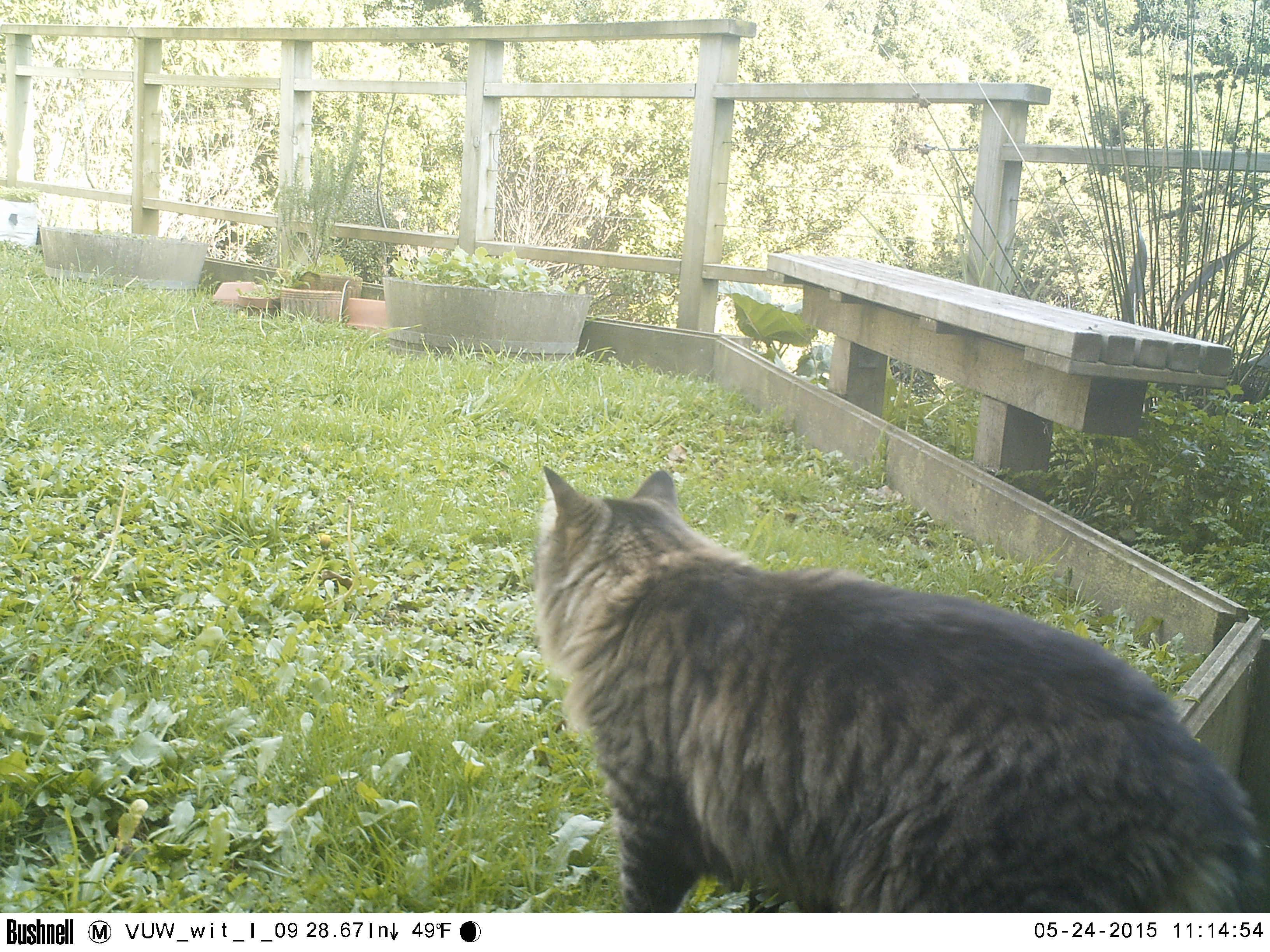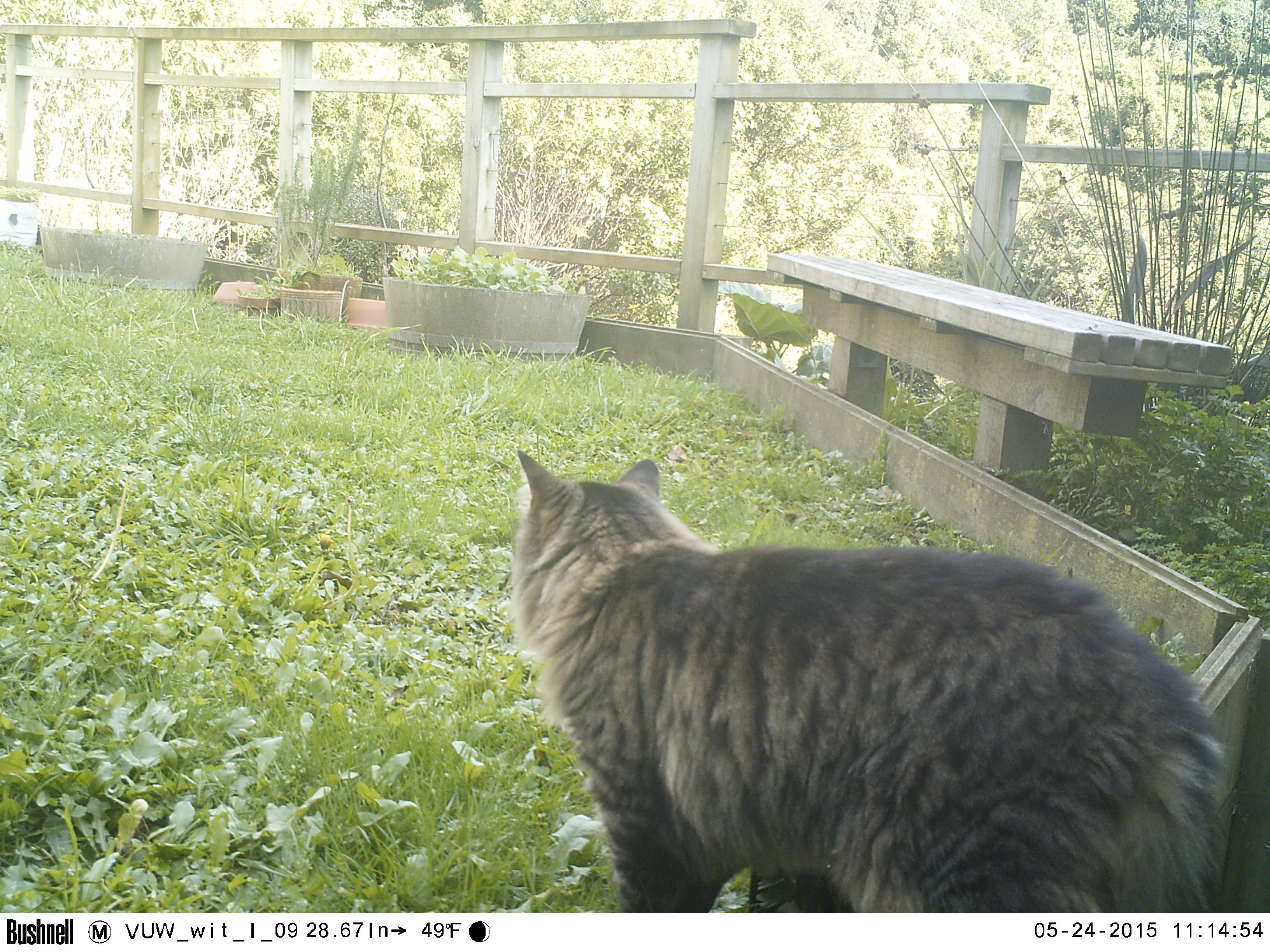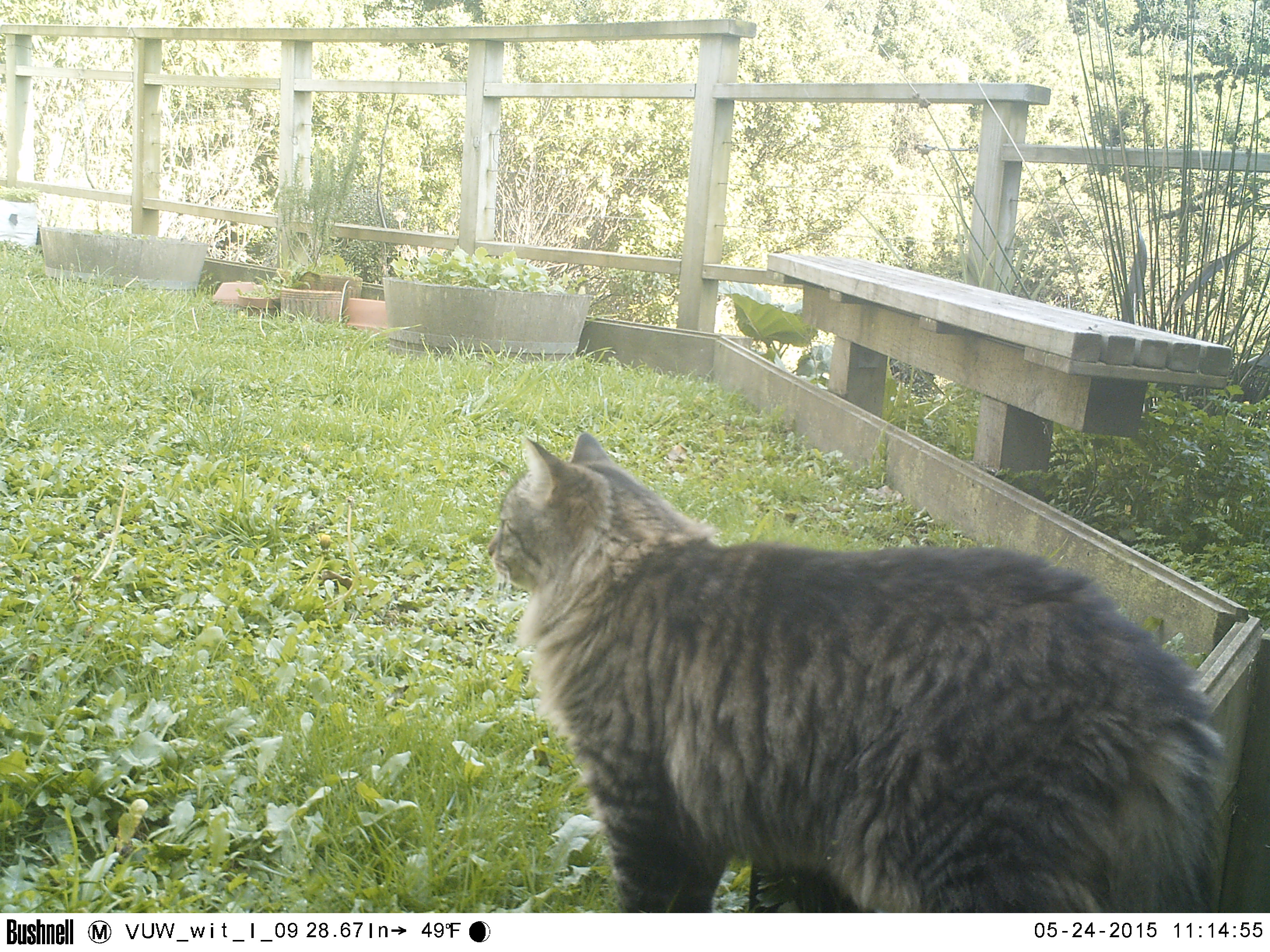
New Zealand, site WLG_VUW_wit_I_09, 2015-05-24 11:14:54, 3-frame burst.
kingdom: Animalia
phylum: Chordata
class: Mammalia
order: Carnivora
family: Felidae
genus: Felis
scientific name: Felis catus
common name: domestic cat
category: cat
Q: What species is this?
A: Cat (domestic cat) (Felis catus).